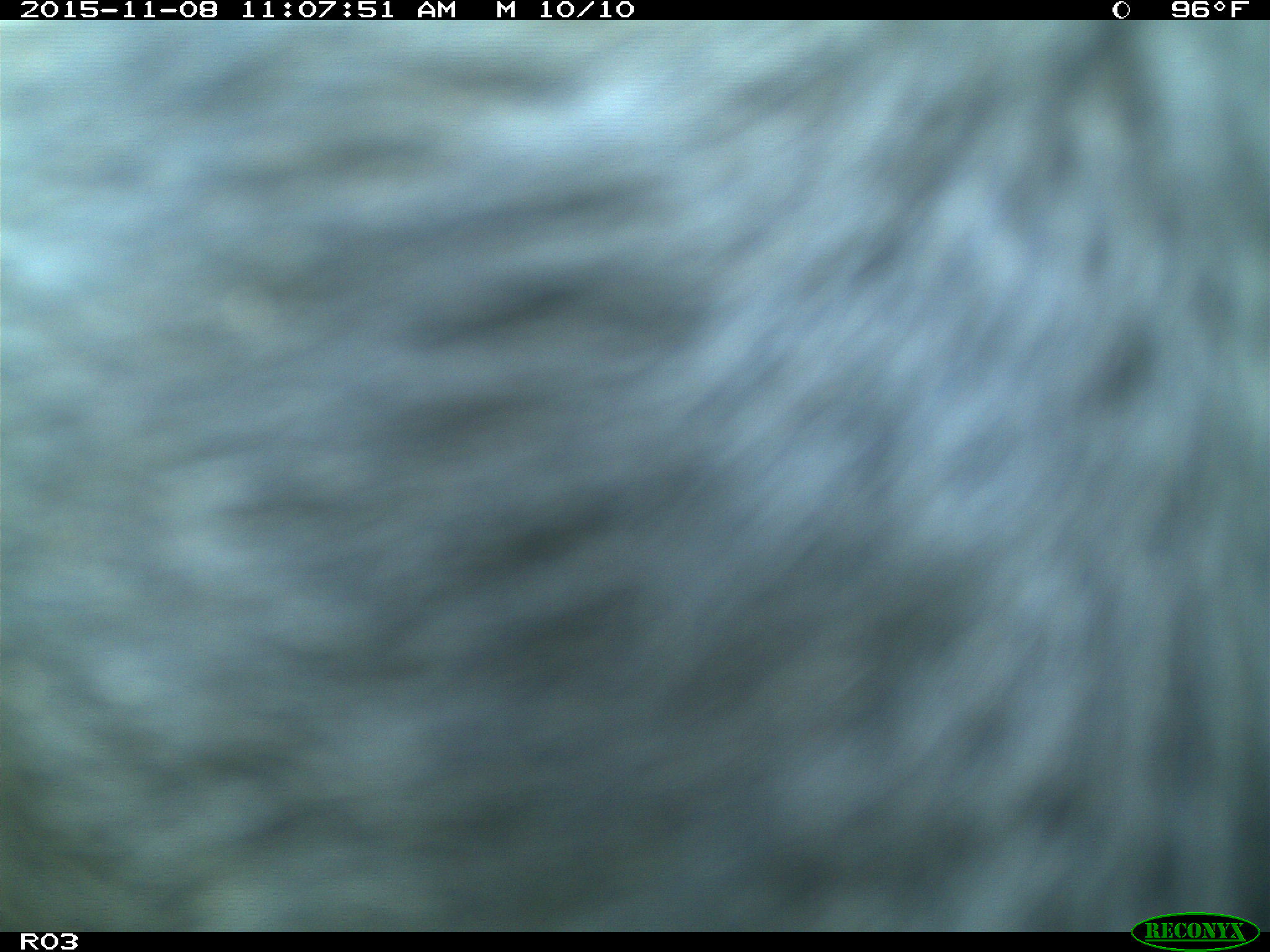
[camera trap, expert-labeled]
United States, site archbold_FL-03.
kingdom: Animalia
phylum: Chordata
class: Mammalia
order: Artiodactyla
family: Bovidae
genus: Bos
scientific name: Bos taurus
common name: domestic cow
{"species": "Bos taurus (domestic cow)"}